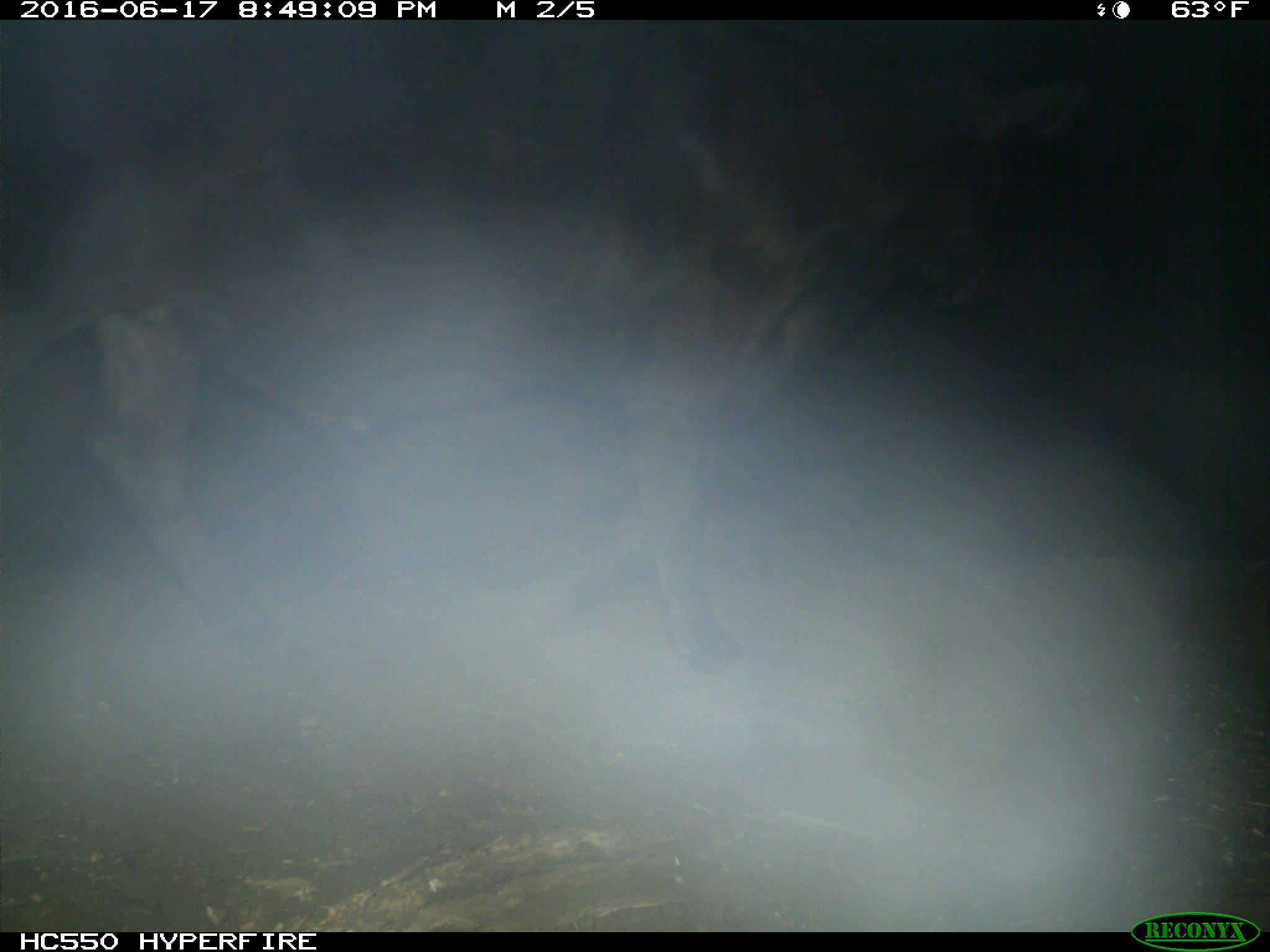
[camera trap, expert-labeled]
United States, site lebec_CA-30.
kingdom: Animalia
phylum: Chordata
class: Mammalia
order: Artiodactyla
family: Bovidae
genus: Bos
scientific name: Bos taurus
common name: domestic cow